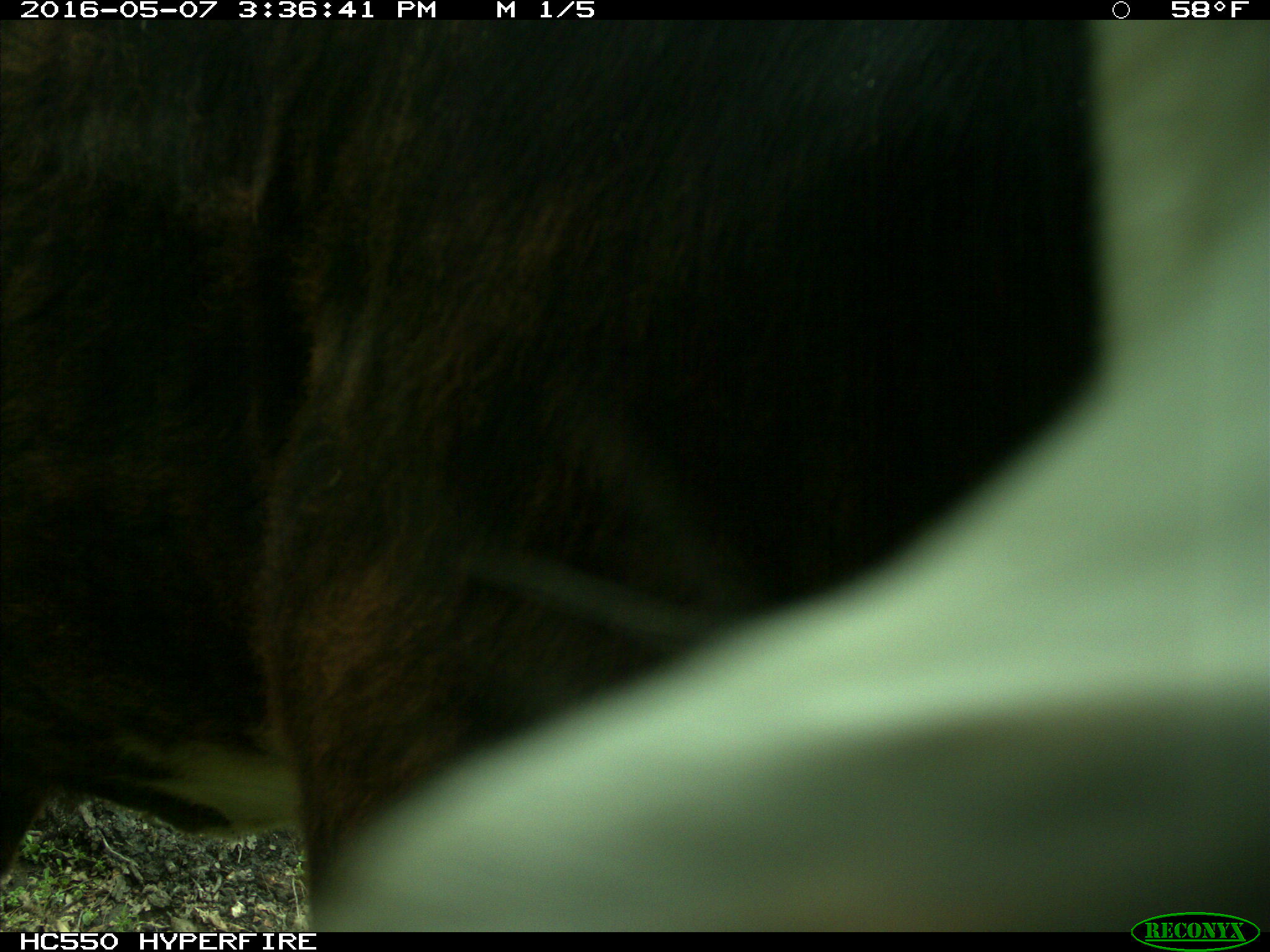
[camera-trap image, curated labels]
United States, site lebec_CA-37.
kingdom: Animalia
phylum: Chordata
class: Mammalia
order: Artiodactyla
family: Bovidae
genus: Bos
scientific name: Bos taurus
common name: domestic cow